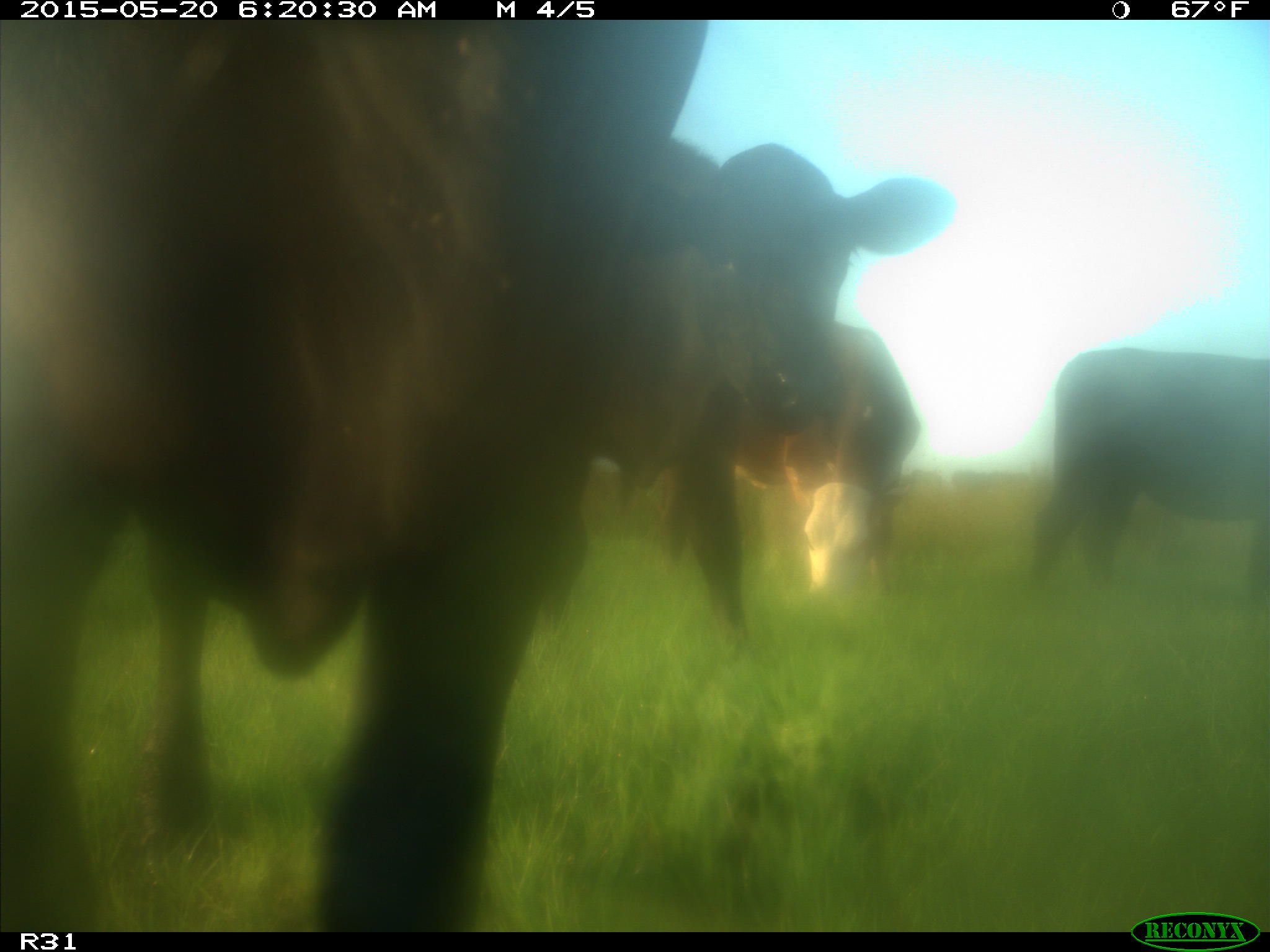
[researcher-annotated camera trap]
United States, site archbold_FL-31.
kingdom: Animalia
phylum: Chordata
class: Mammalia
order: Artiodactyla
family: Bovidae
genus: Bos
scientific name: Bos taurus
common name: domestic cow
Bos taurus (domestic cow).